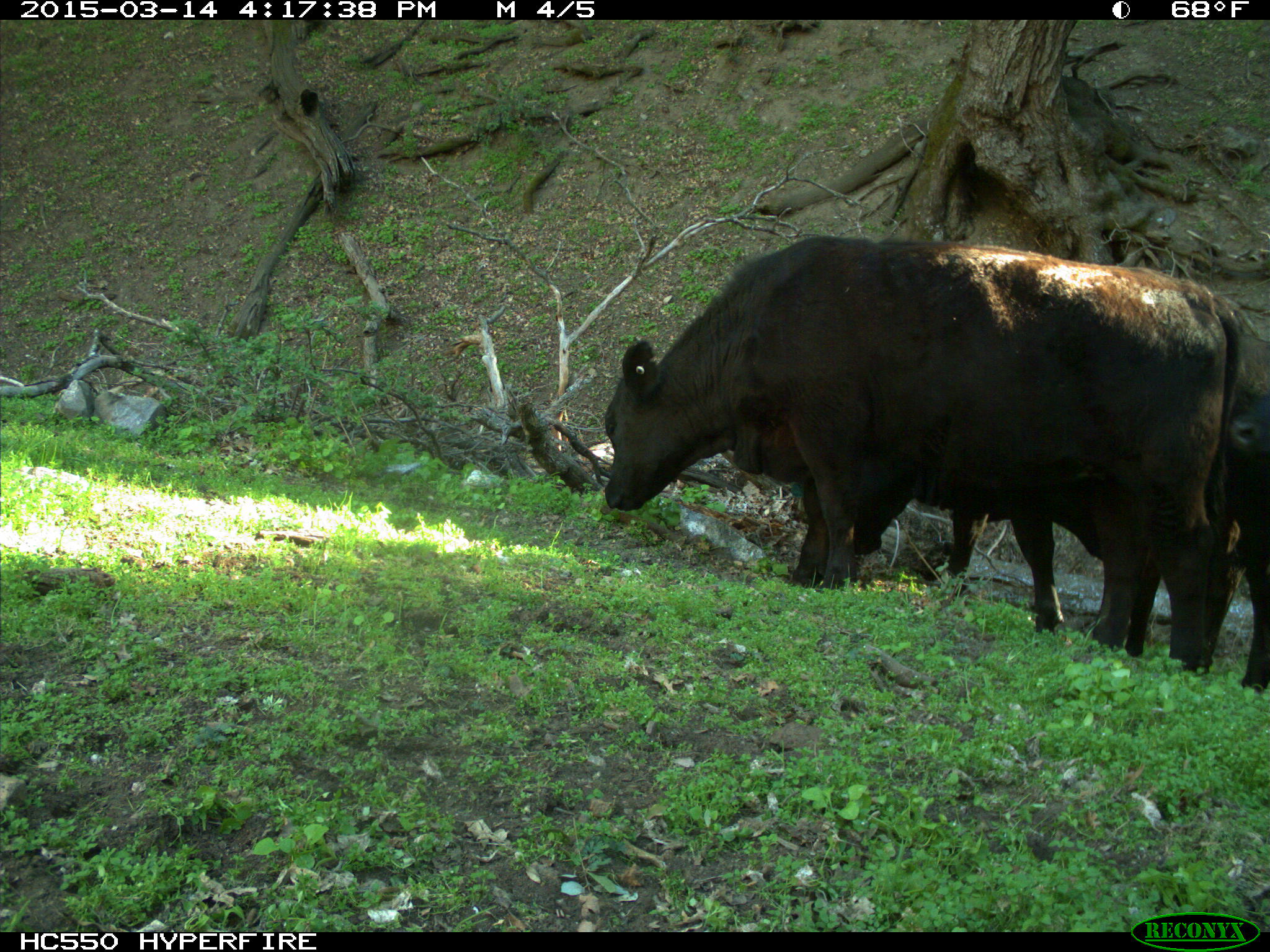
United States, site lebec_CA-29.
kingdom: Animalia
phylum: Chordata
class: Mammalia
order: Artiodactyla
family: Bovidae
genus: Bos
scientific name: Bos taurus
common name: domestic cow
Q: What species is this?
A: Bos taurus (domestic cow).